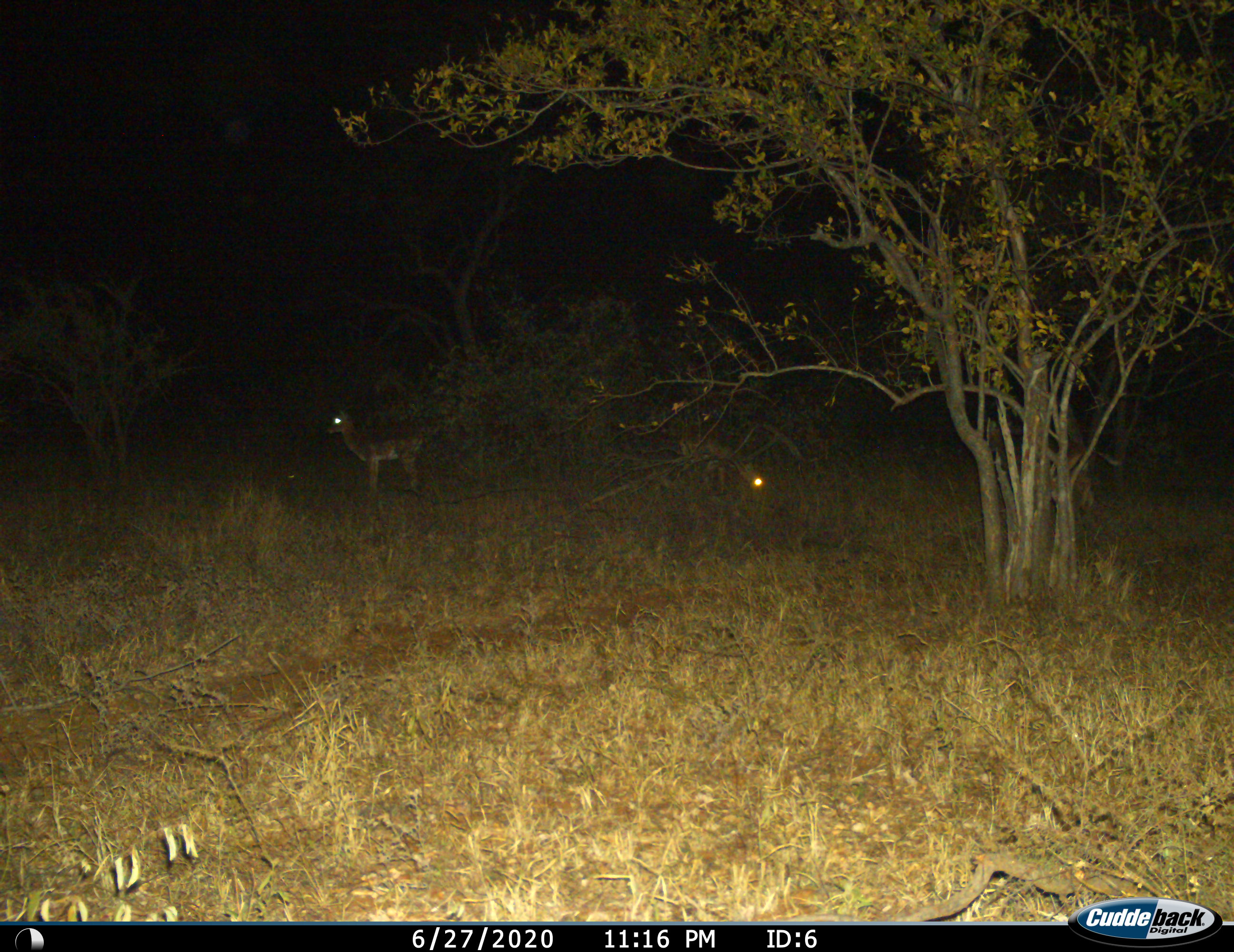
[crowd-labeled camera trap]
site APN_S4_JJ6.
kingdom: Animalia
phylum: Chordata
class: Mammalia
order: Artiodactyla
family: Bovidae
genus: Aepyceros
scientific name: Aepyceros melampus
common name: impala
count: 2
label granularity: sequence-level